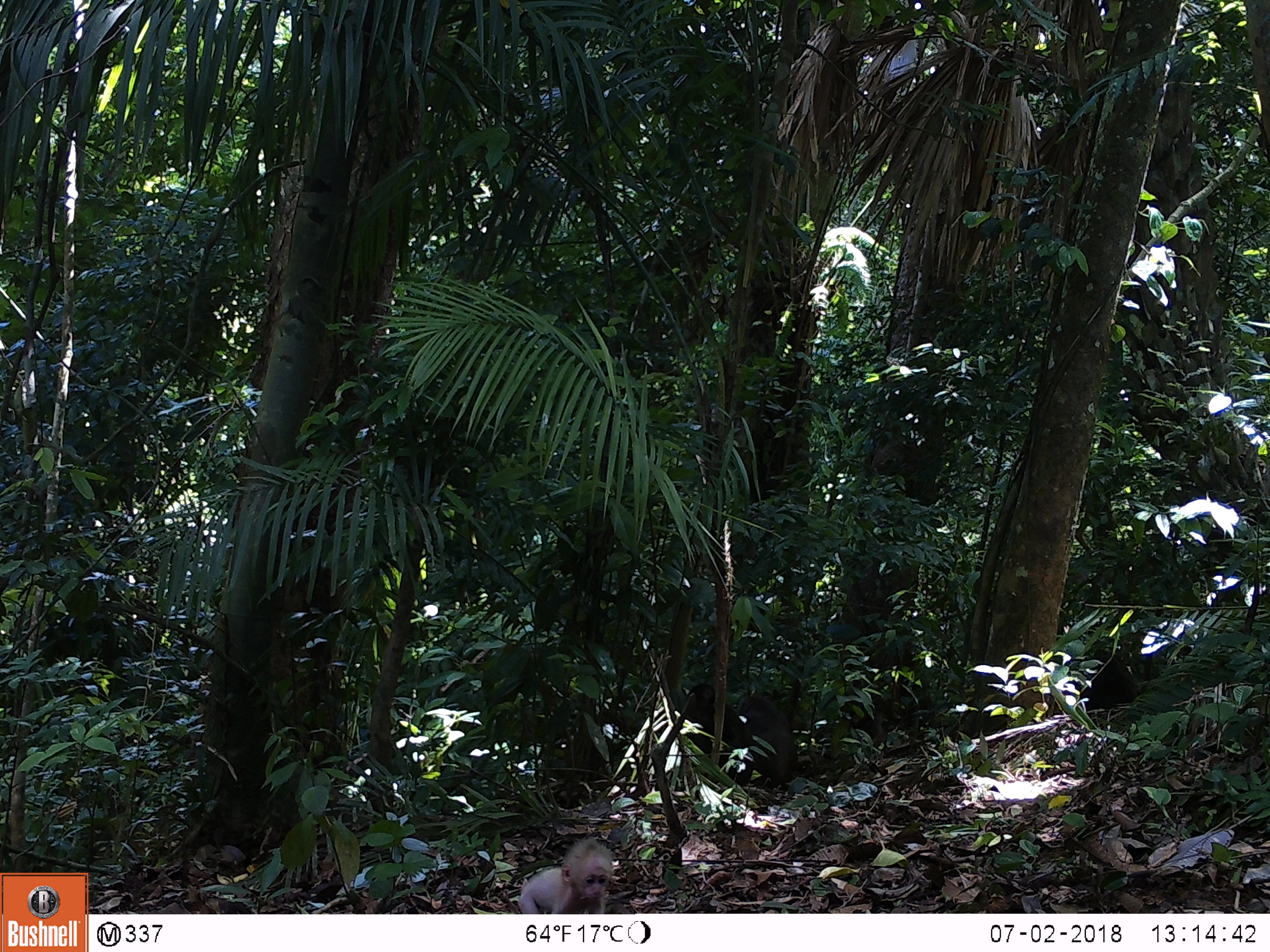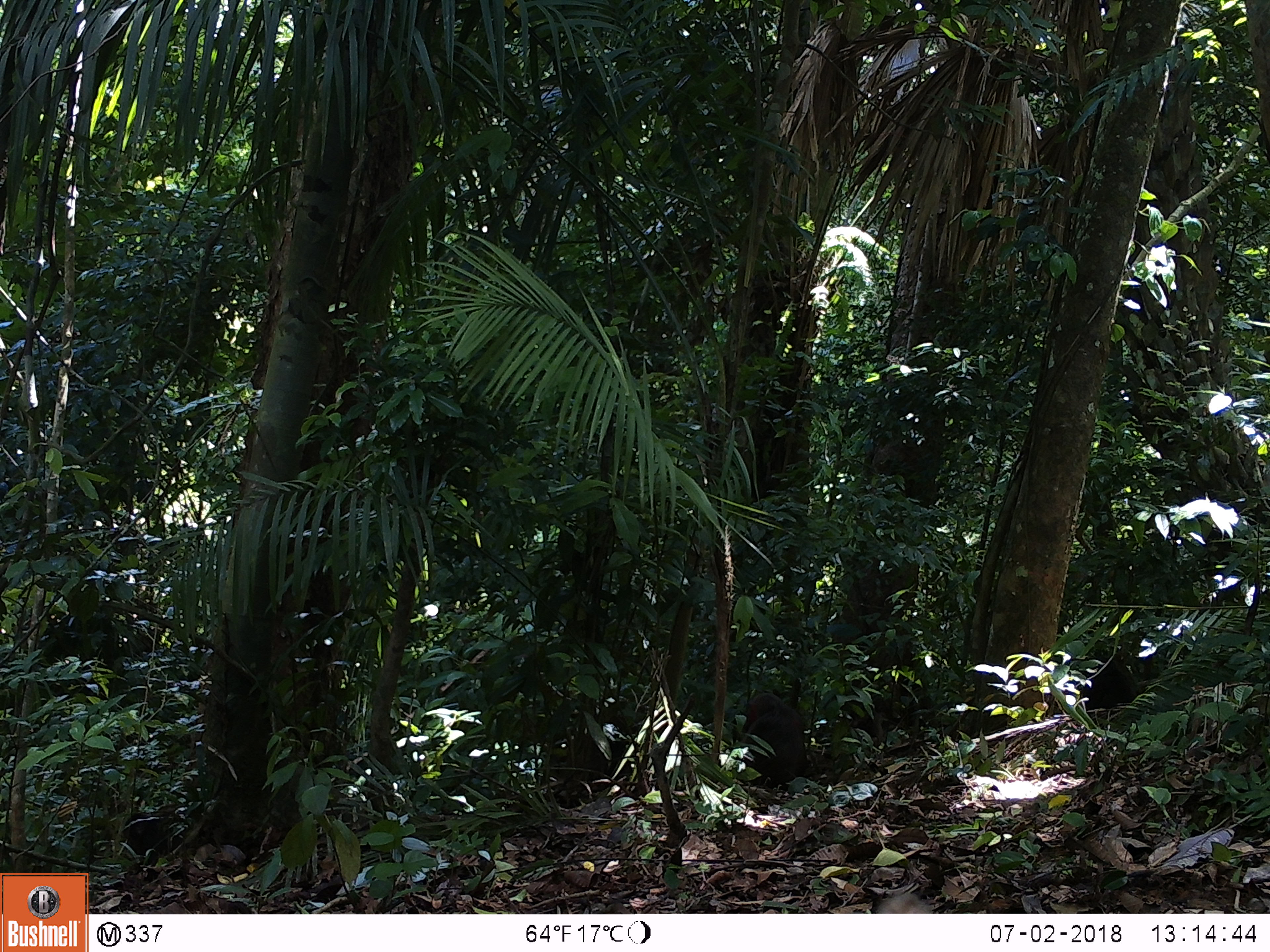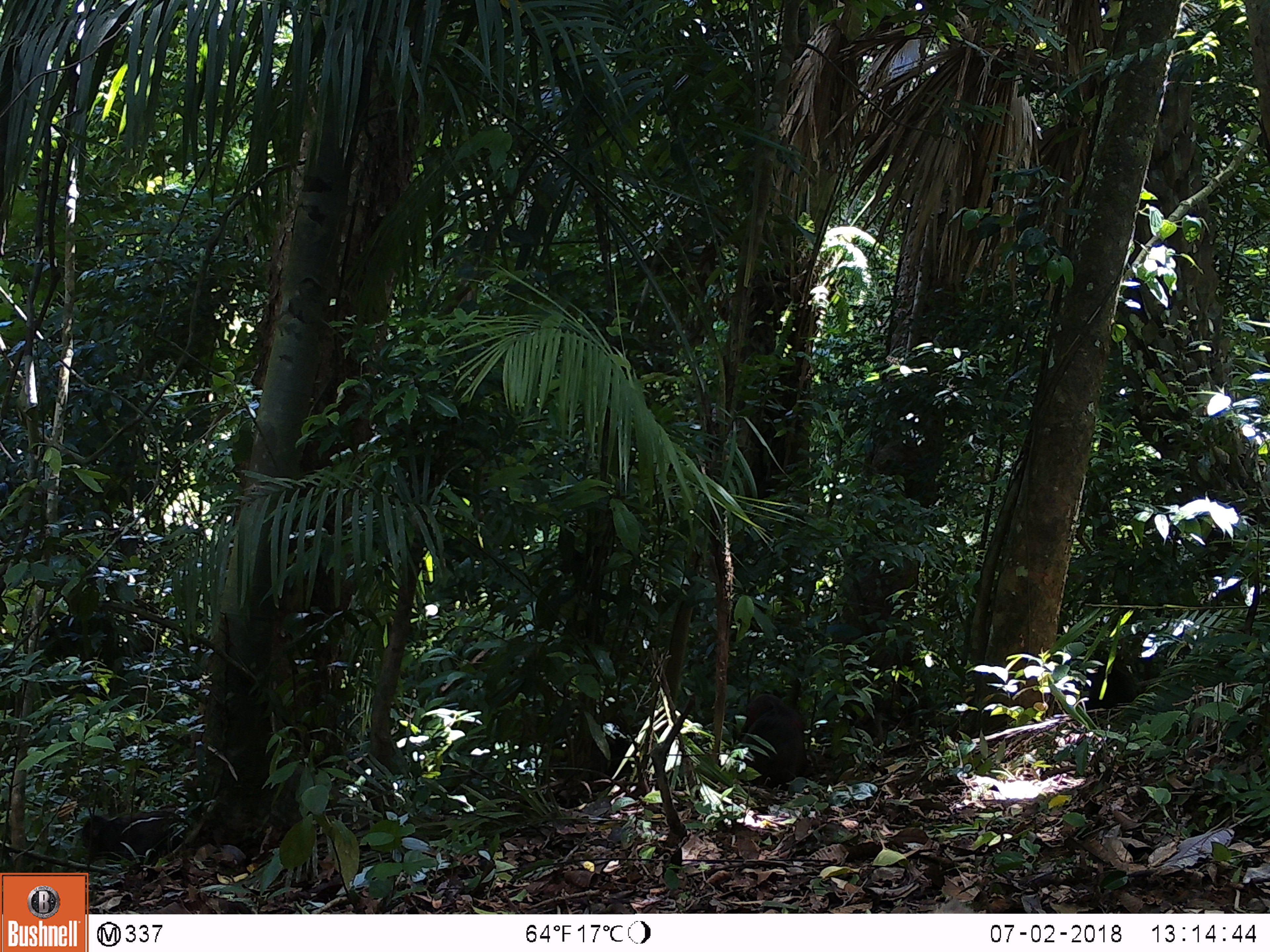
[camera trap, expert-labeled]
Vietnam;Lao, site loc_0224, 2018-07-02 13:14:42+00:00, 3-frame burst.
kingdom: Animalia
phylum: Chordata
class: Mammalia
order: Primates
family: Cercopithecidae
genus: Macaca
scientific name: Macaca arctoides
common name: stump-tailed macaque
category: stump tailed macaque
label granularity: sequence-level